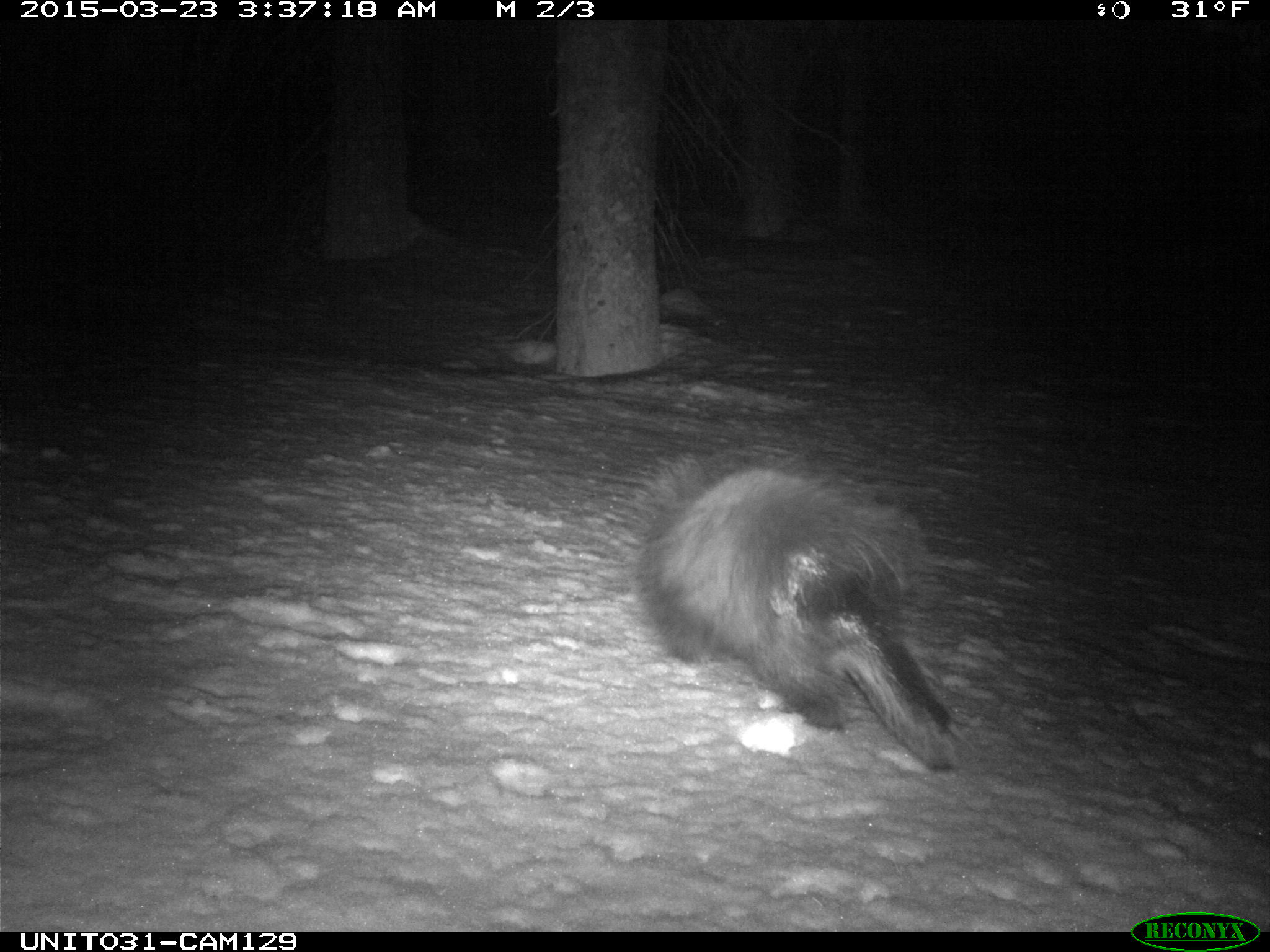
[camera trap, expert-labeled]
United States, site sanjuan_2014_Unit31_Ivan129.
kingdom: Animalia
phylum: Chordata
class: Mammalia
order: Rodentia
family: Erethizontidae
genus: Erethizon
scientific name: Erethizon dorsatum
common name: north american porcupine